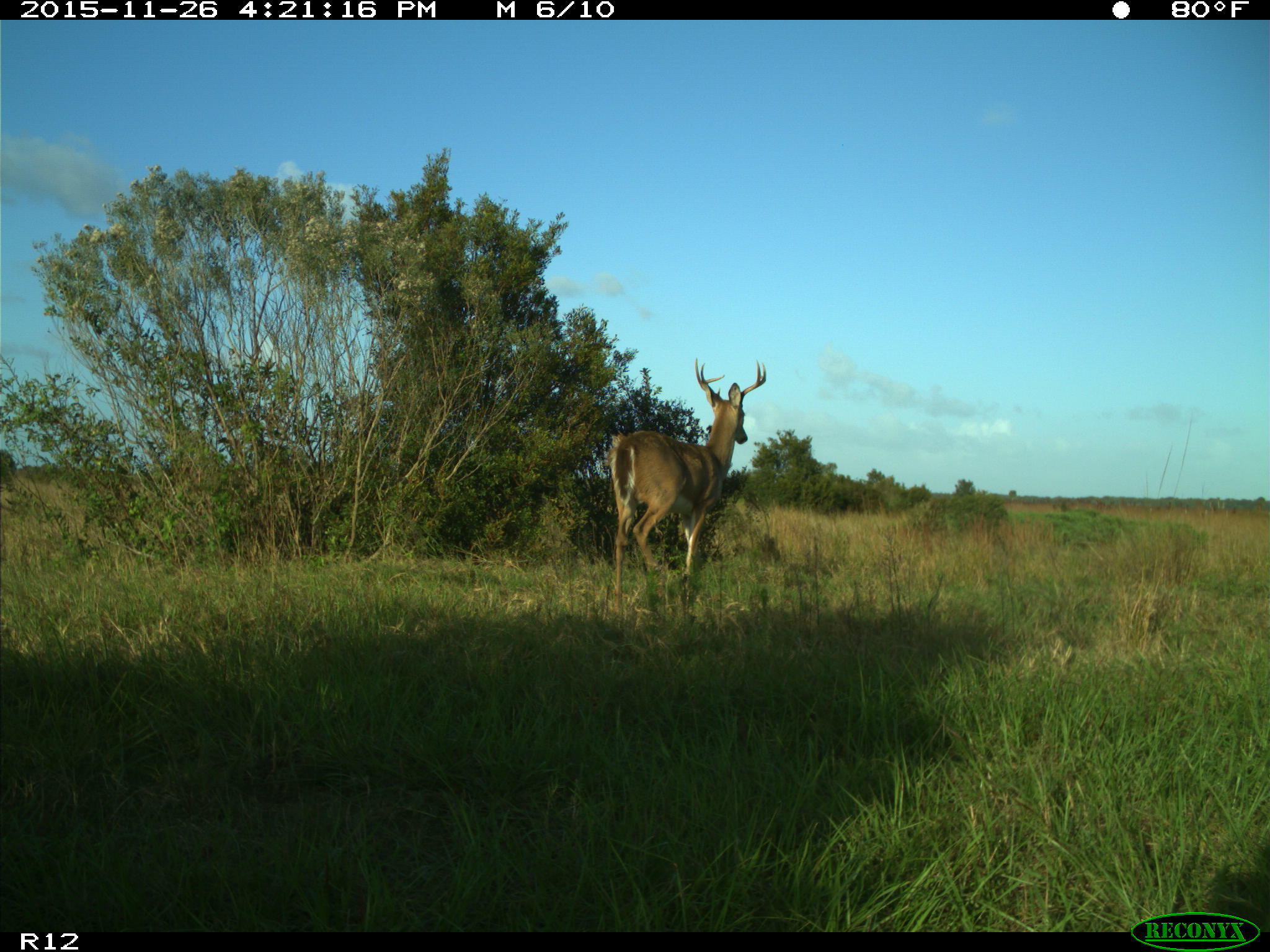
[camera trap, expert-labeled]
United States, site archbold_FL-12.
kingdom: Animalia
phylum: Chordata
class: Mammalia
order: Artiodactyla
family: Cervidae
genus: Odocoileus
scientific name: Odocoileus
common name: deer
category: unidentified deer